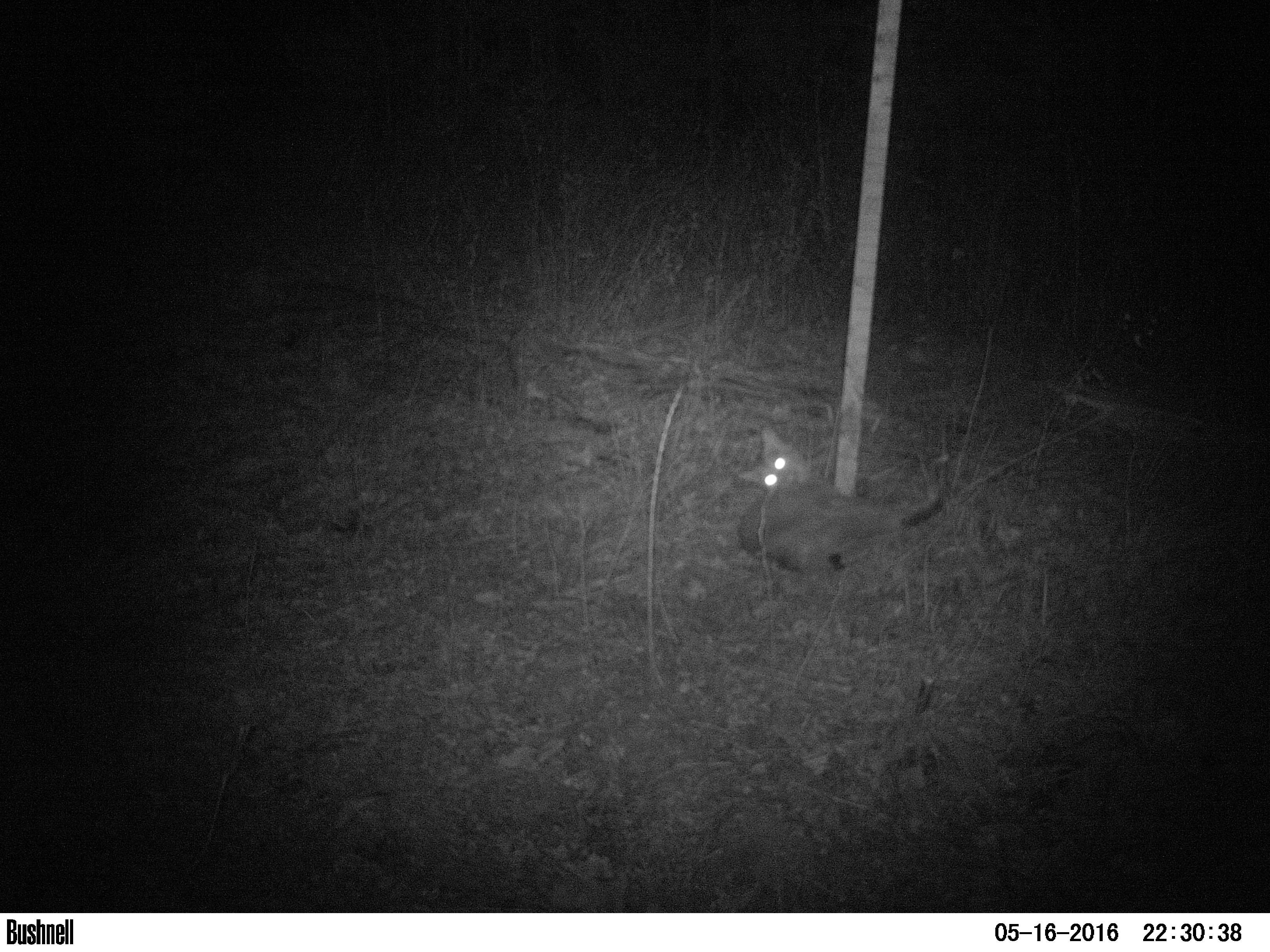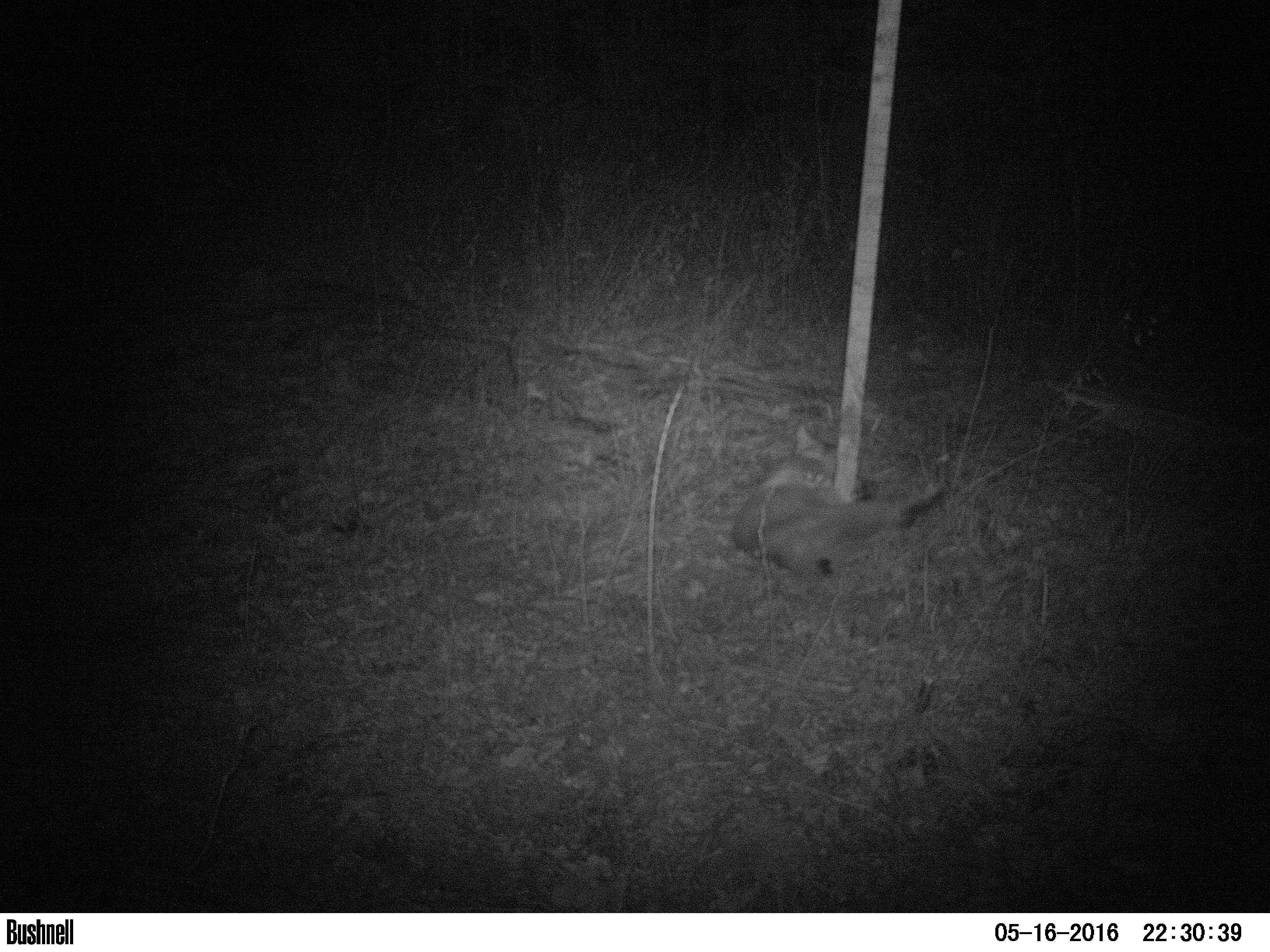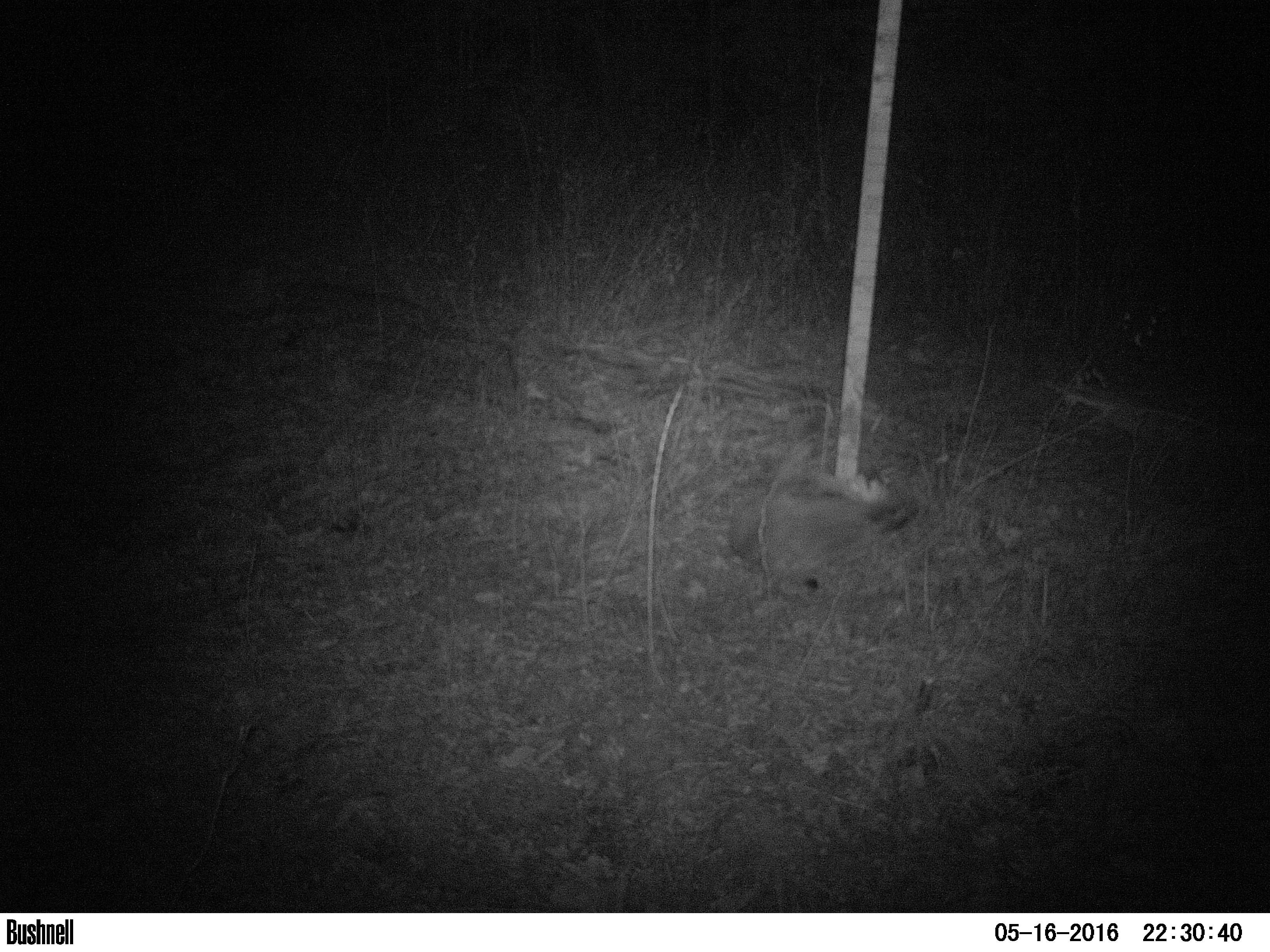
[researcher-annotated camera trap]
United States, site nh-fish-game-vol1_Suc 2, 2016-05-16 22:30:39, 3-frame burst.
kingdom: Animalia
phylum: Chordata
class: Mammalia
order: Carnivora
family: Felidae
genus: Lynx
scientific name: Lynx rufus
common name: bobcat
Bobcat (Lynx rufus).